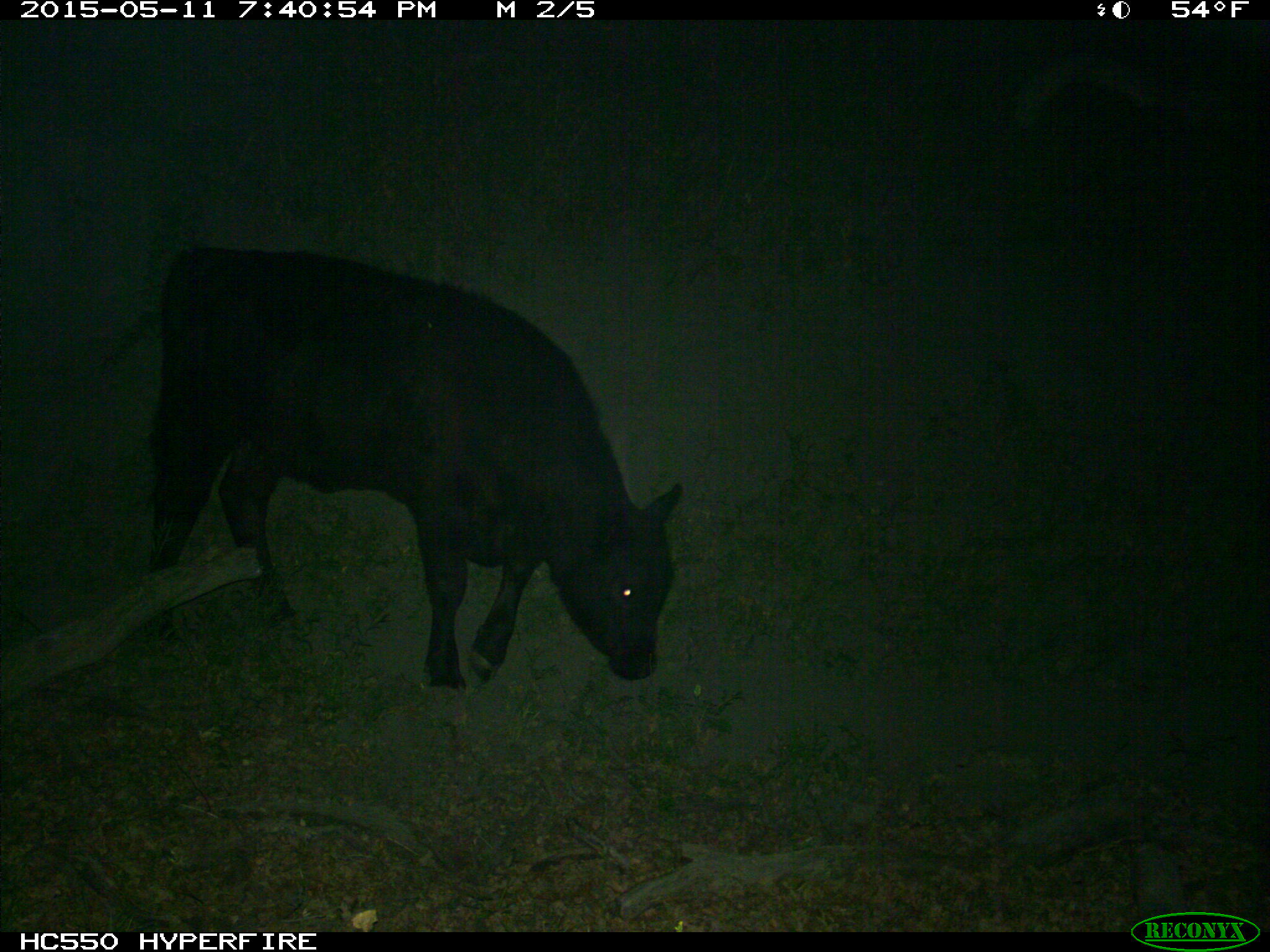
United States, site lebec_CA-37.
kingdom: Animalia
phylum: Chordata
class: Mammalia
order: Artiodactyla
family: Bovidae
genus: Bos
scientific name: Bos taurus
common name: domestic cow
Bos taurus (domestic cow).